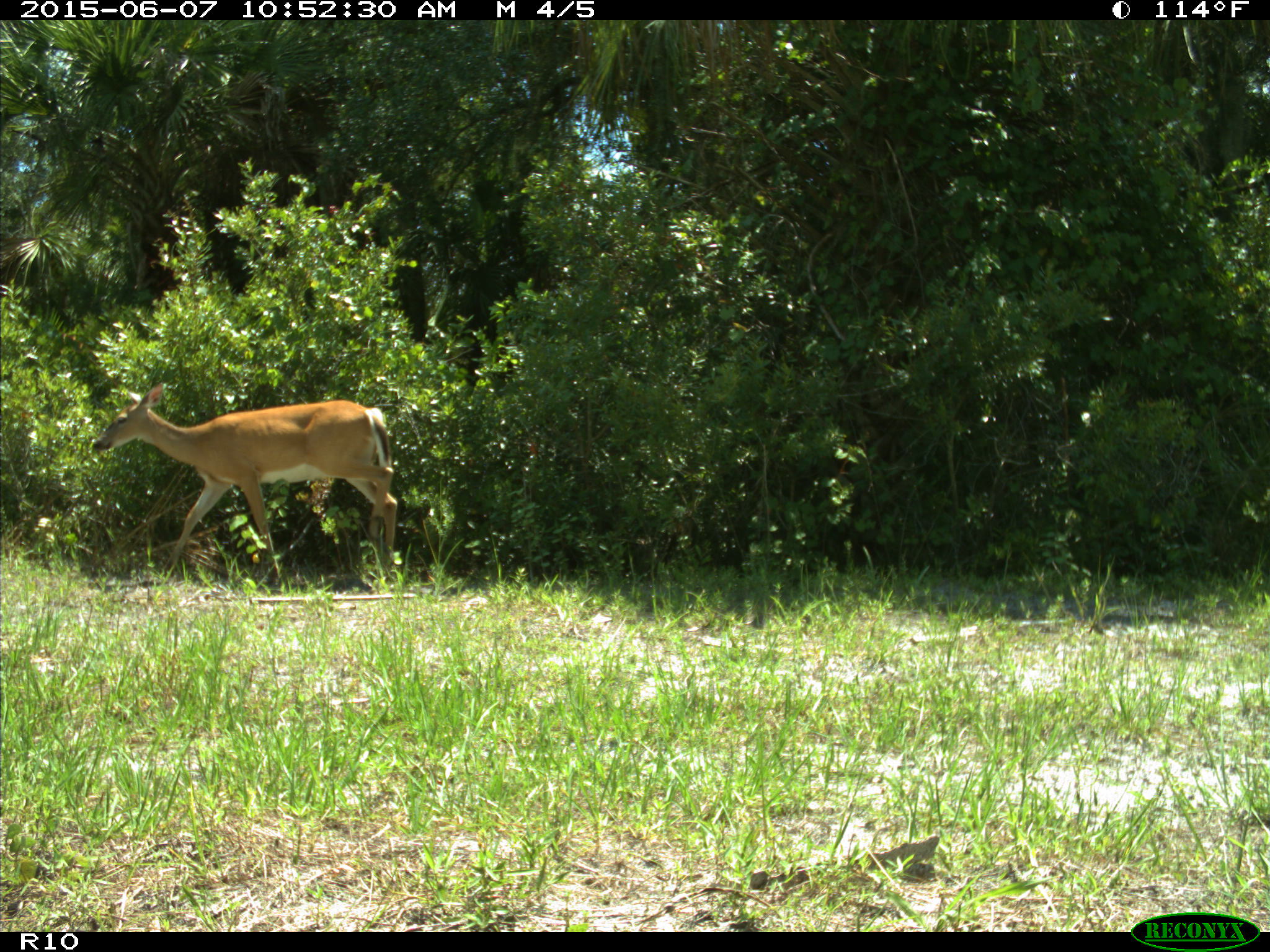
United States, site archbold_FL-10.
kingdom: Animalia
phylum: Chordata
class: Mammalia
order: Artiodactyla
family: Cervidae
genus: Odocoileus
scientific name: Odocoileus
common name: deer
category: unidentified deer